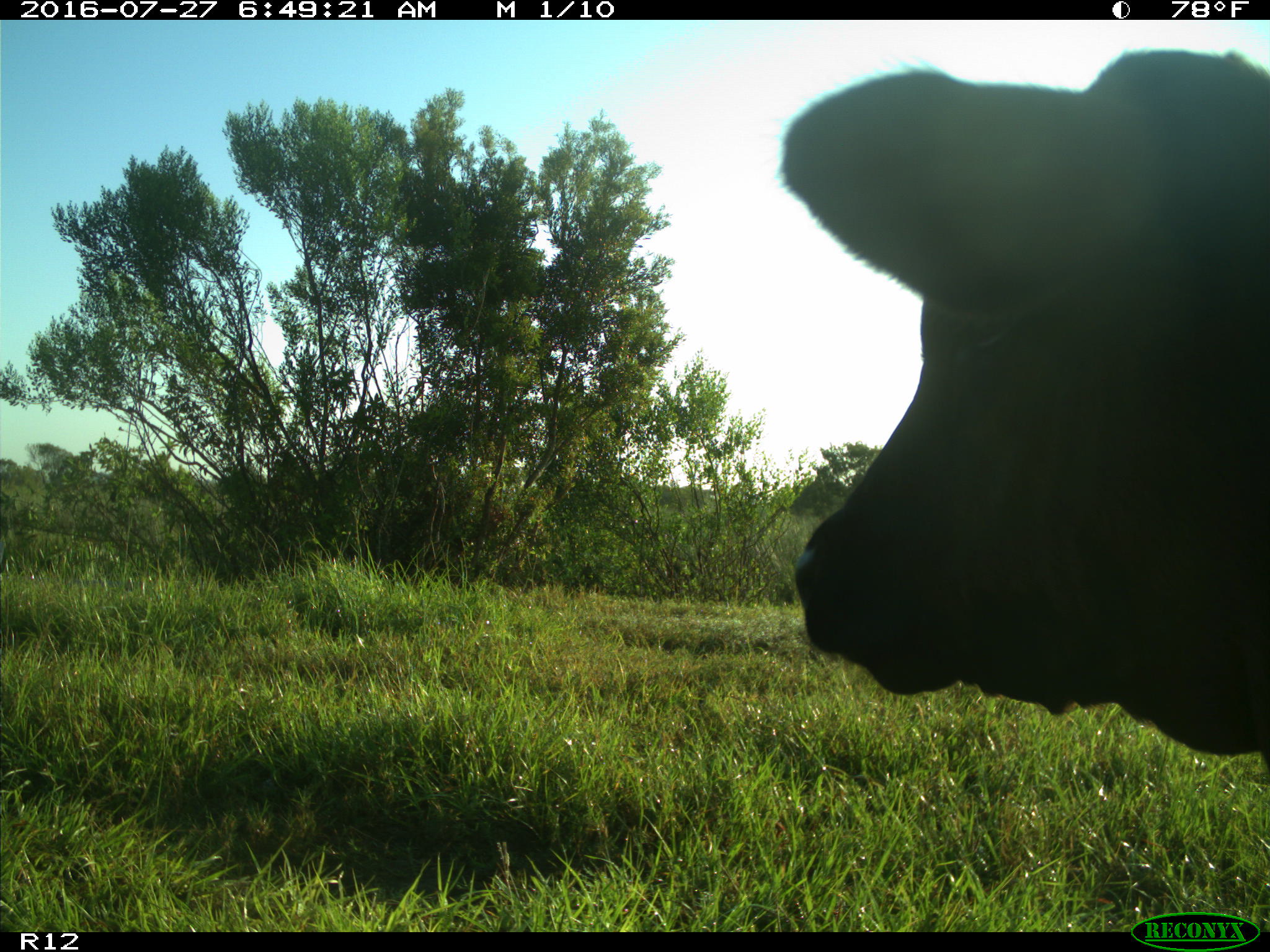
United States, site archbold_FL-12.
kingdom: Animalia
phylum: Chordata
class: Mammalia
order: Artiodactyla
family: Bovidae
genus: Bos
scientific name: Bos taurus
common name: domestic cow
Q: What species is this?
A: Bos taurus (domestic cow).